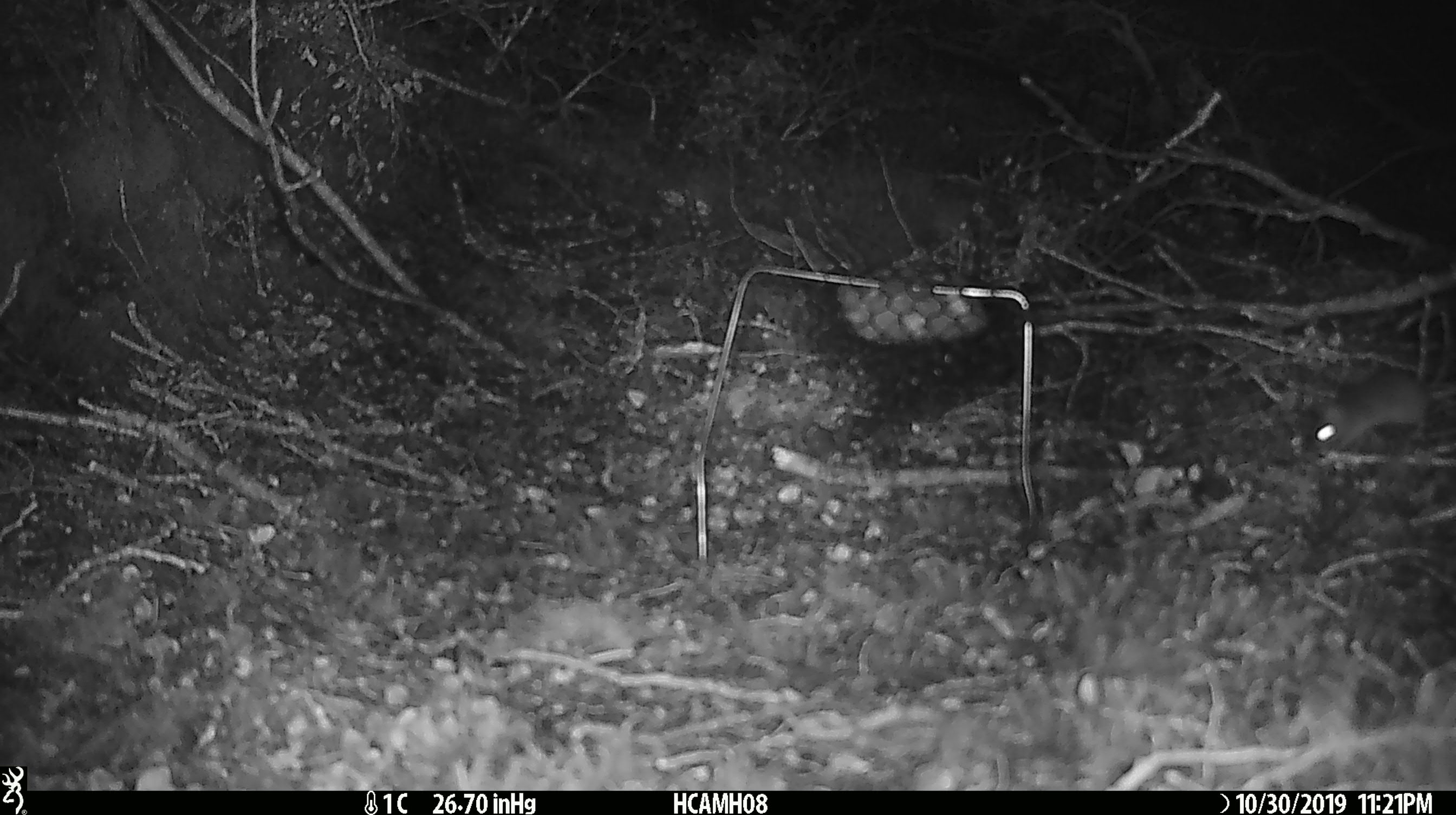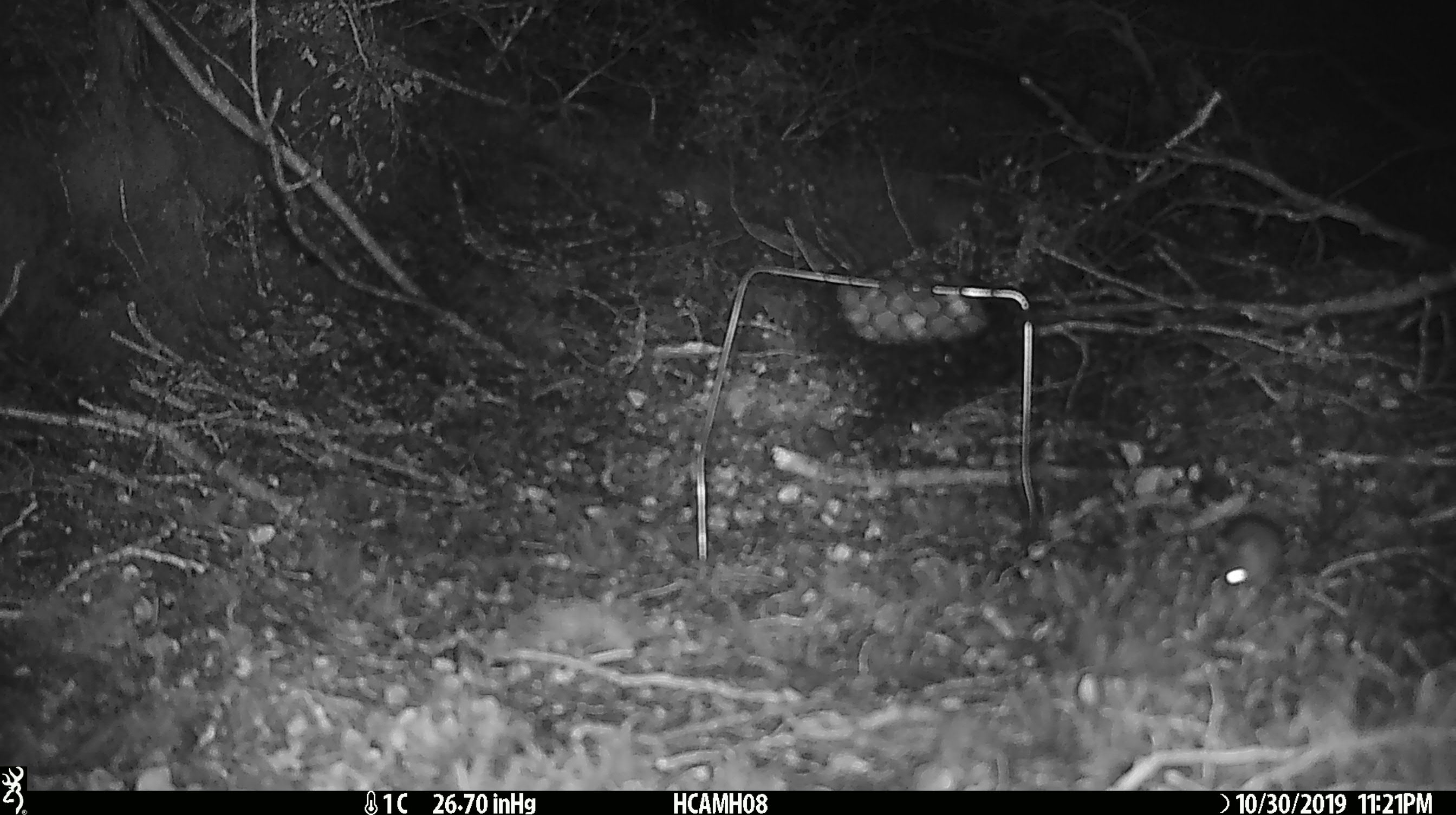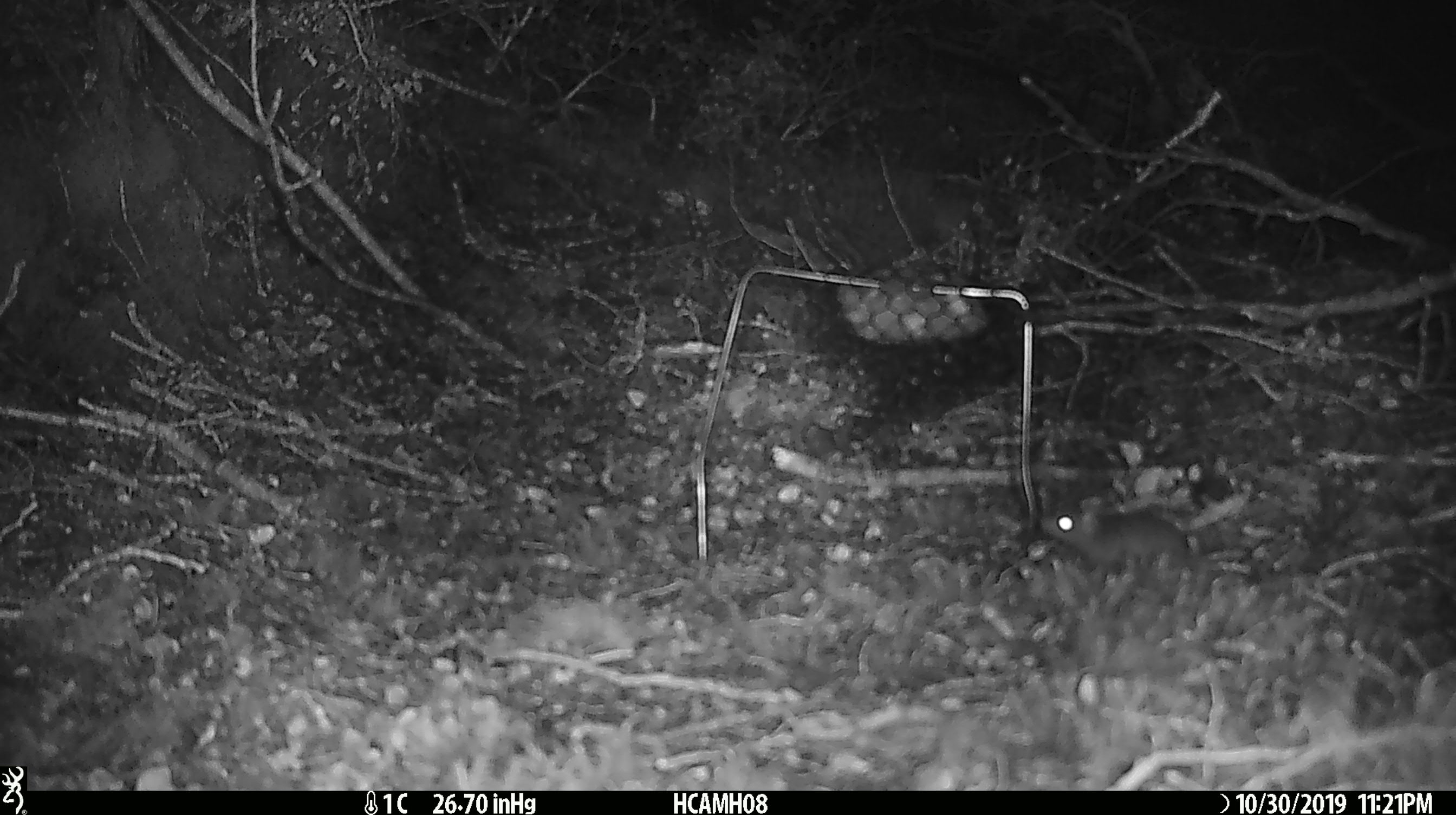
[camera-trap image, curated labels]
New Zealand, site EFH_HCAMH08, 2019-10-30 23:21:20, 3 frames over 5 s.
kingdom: Animalia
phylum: Chordata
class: Mammalia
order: Rodentia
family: Muridae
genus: Mus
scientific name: Mus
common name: mouse